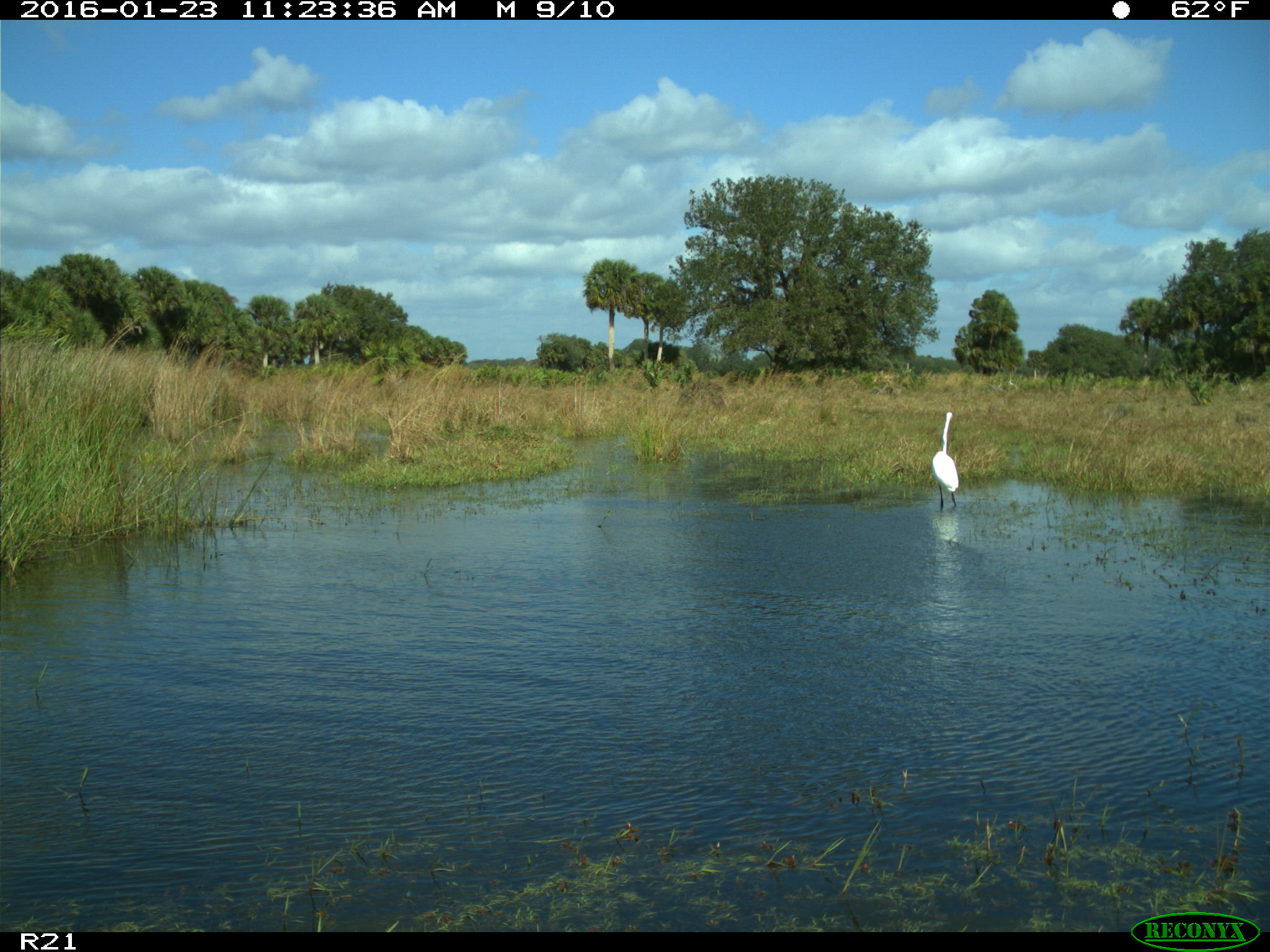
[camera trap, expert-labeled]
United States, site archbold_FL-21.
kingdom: Animalia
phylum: Chordata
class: Aves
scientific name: Aves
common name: birds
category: unidentified bird